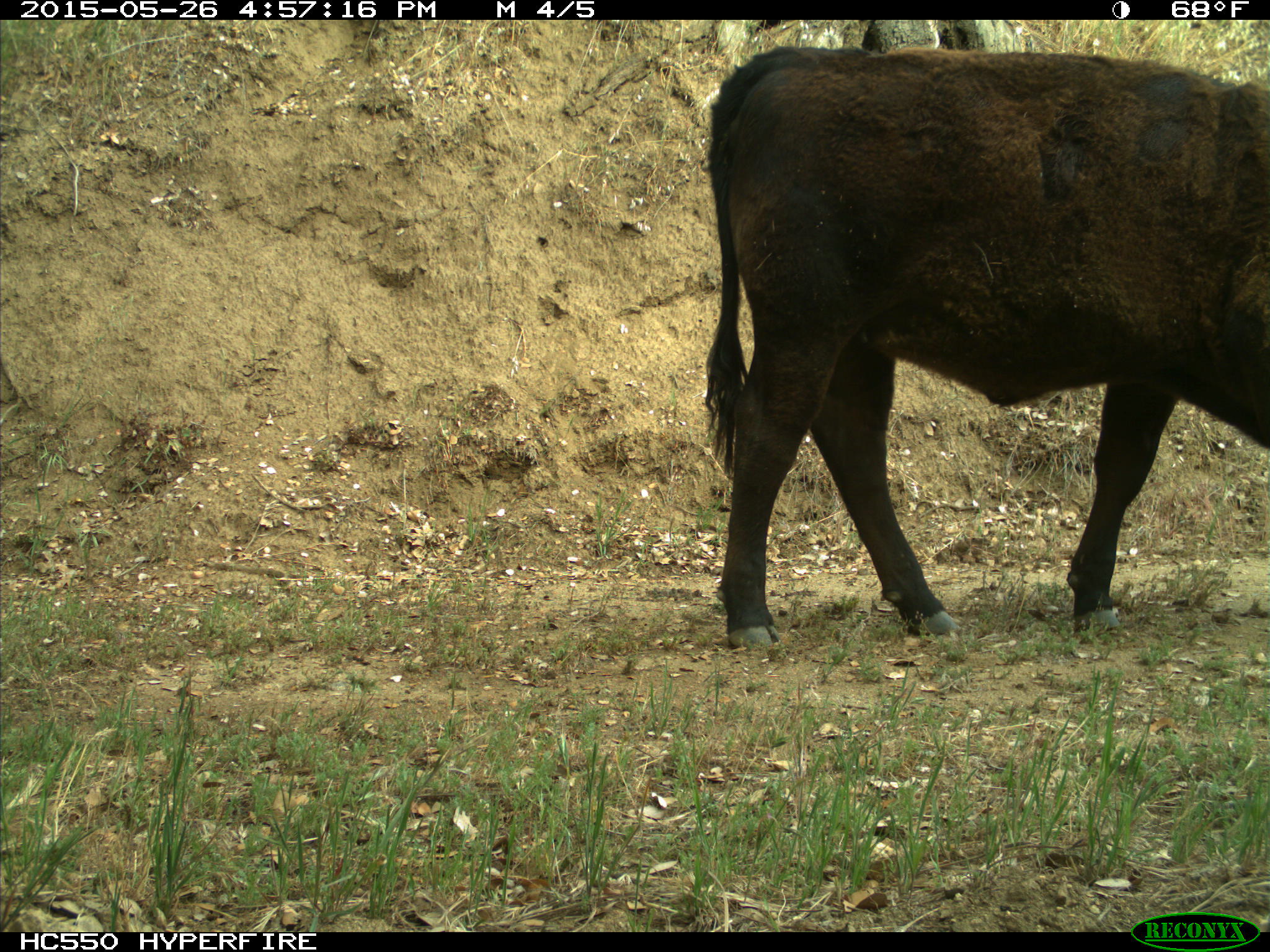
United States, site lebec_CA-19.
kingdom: Animalia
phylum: Chordata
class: Mammalia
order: Artiodactyla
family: Bovidae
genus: Bos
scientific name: Bos taurus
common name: domestic cow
Bos taurus (domestic cow).